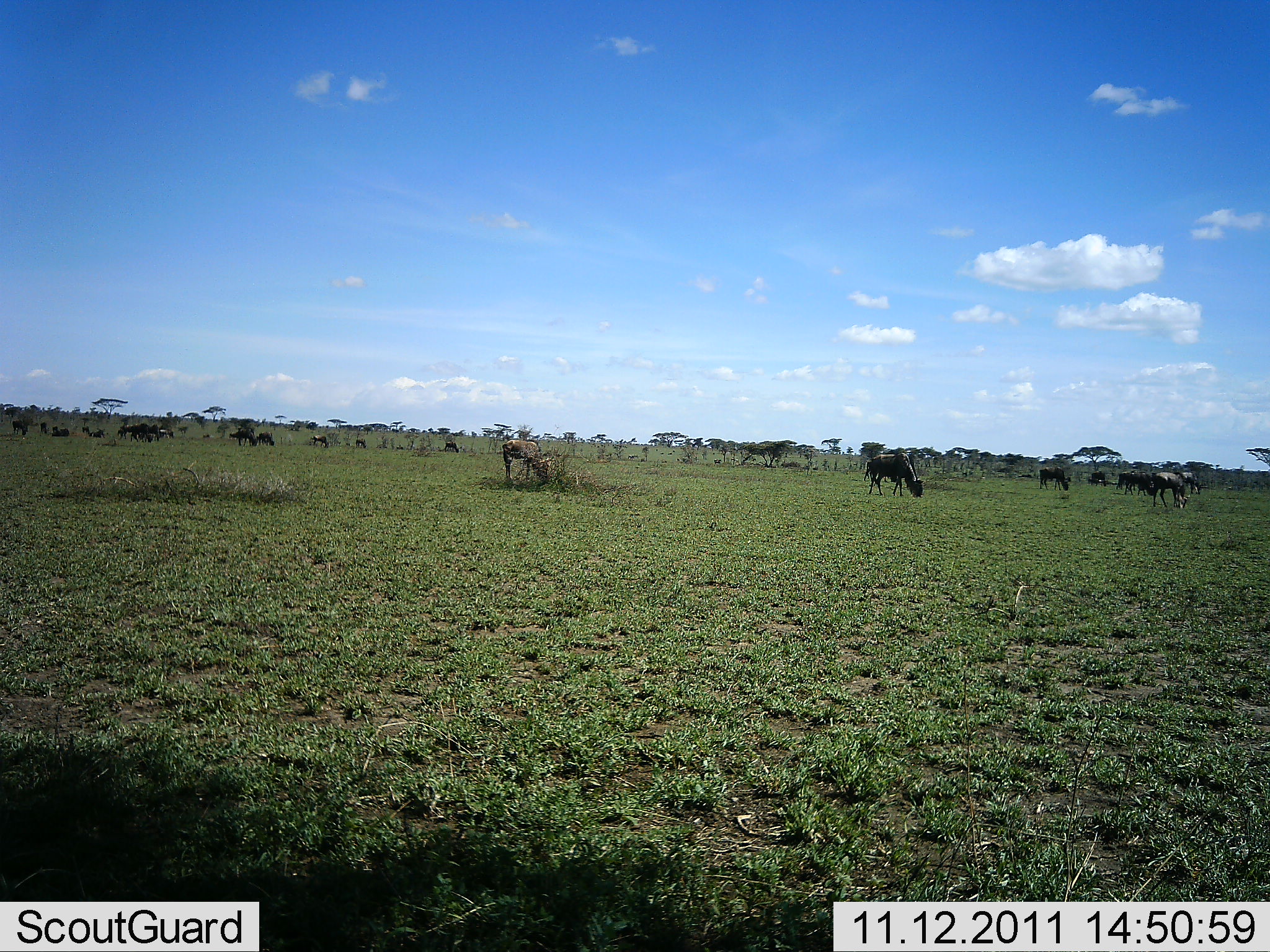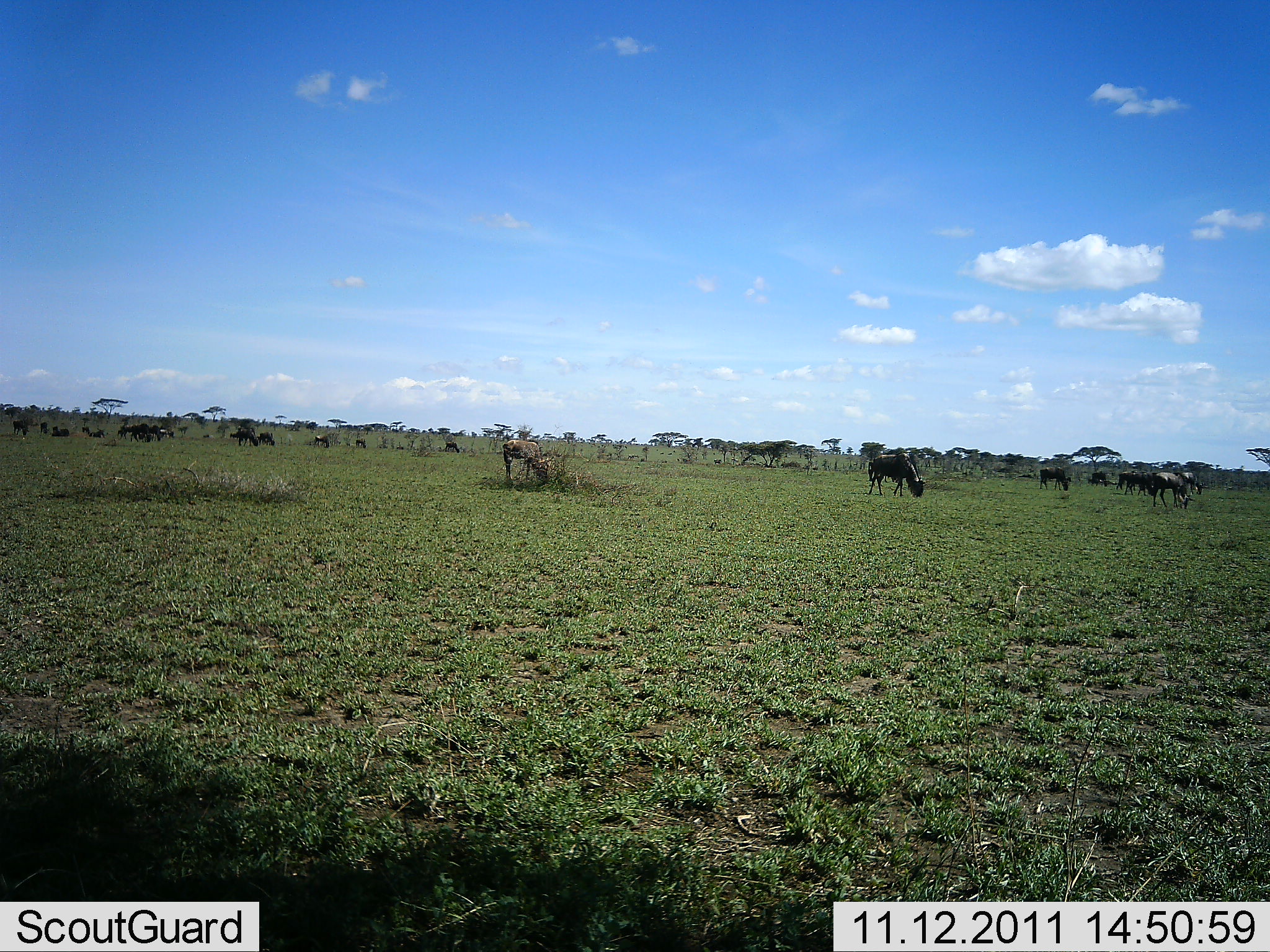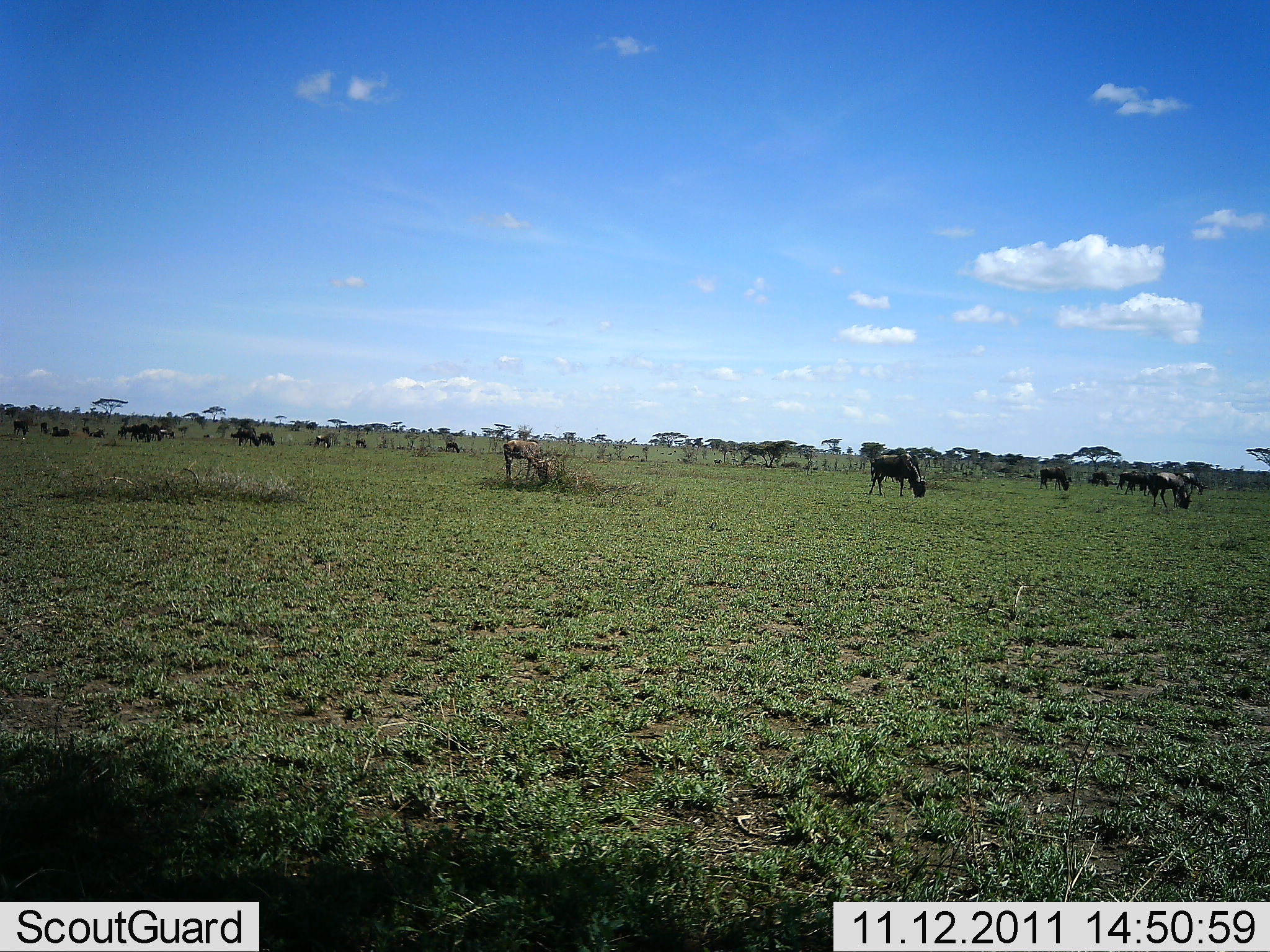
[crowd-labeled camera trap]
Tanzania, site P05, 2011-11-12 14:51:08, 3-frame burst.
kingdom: Animalia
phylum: Chordata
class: Mammalia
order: Artiodactyla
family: Bovidae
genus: Connochaetes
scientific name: Connochaetes taurinus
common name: blue wildebeest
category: wildebeest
Wildebeest (blue wildebeest) (Connochaetes taurinus), count 11-50. Behavior (volunteer vote fractions): standing 20%, resting 10%, moving 10%, interacting 10%. Young present (vote fraction): 10%. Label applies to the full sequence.